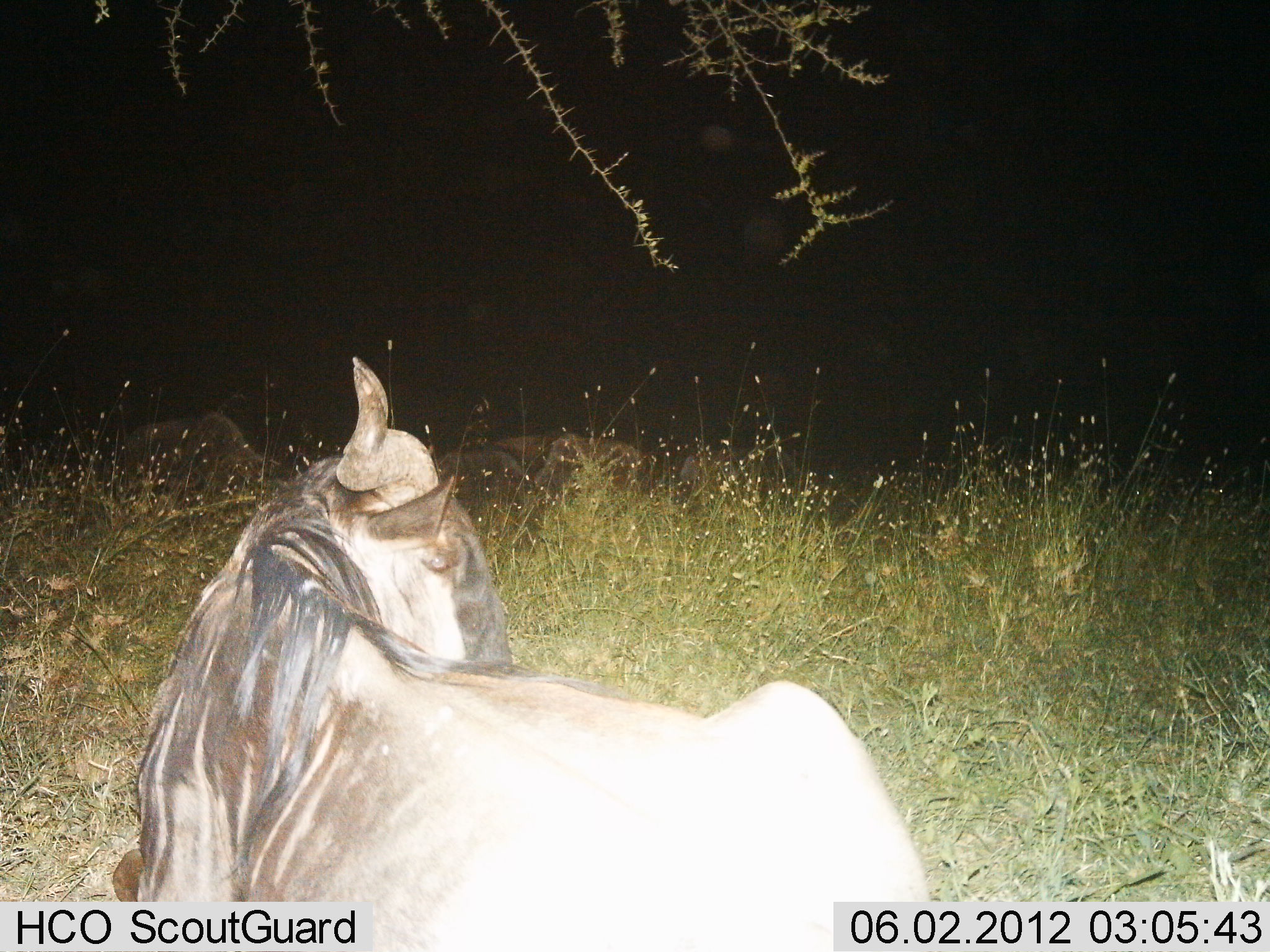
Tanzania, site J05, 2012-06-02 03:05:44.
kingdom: Animalia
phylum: Chordata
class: Mammalia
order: Artiodactyla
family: Bovidae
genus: Connochaetes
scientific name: Connochaetes taurinus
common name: blue wildebeest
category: wildebeest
Wildebeest (blue wildebeest) (Connochaetes taurinus), count 4. Behavior (volunteer vote fractions): standing 0%, resting 100%, moving 0%, interacting 0%. Young present (vote fraction): 0%. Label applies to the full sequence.